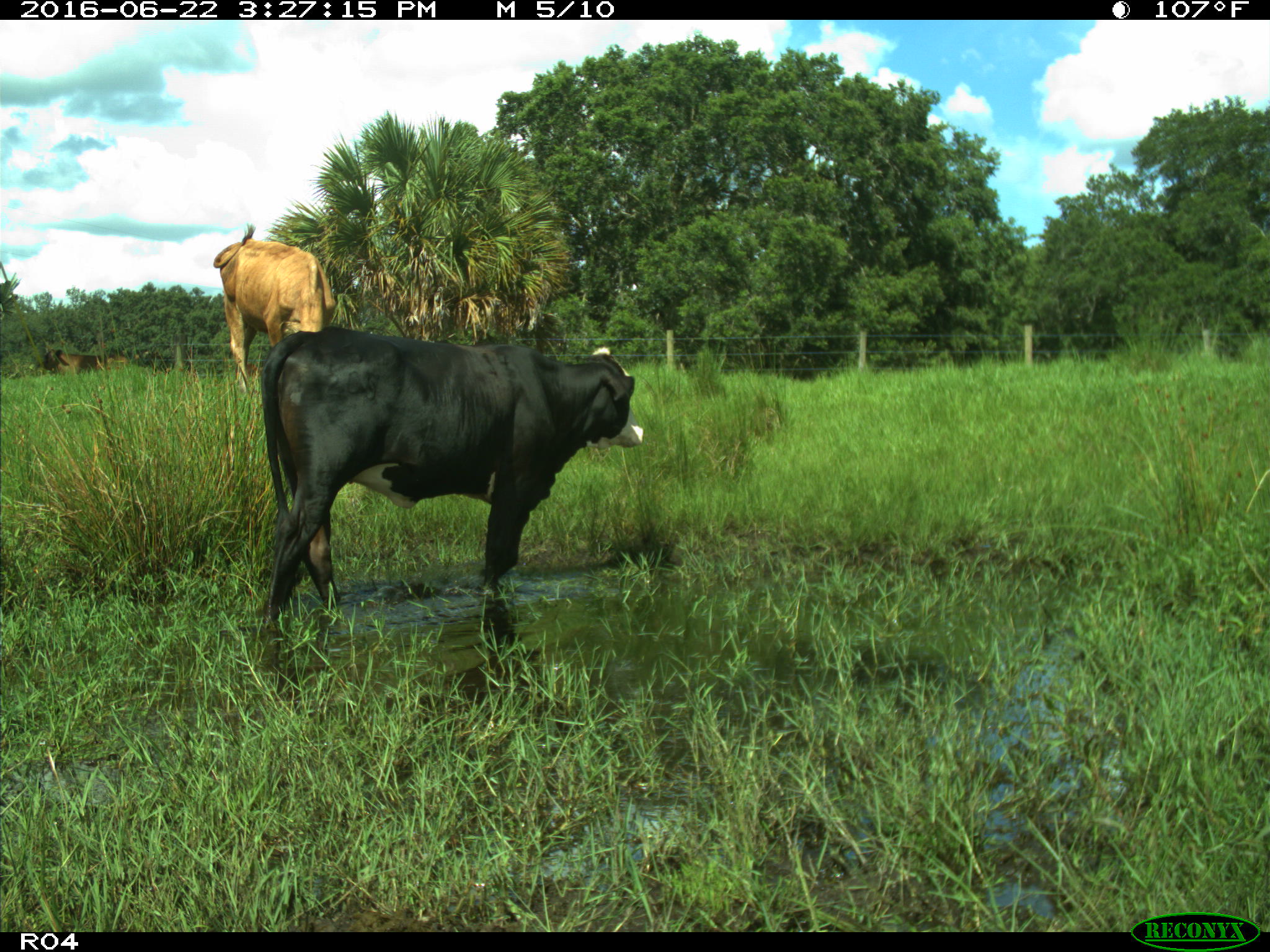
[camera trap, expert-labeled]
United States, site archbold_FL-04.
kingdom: Animalia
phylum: Chordata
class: Mammalia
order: Artiodactyla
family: Bovidae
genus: Bos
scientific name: Bos taurus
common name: domestic cow